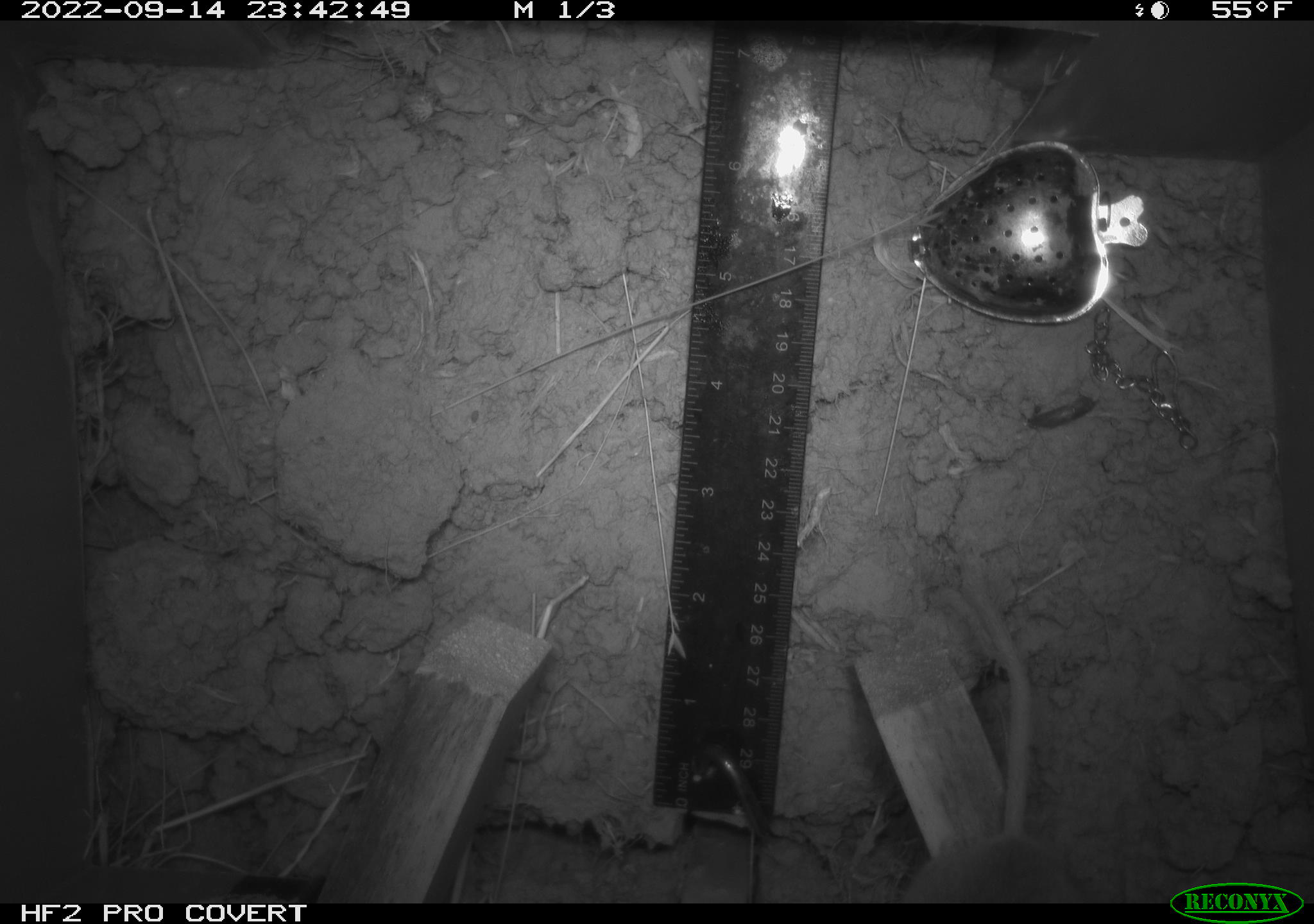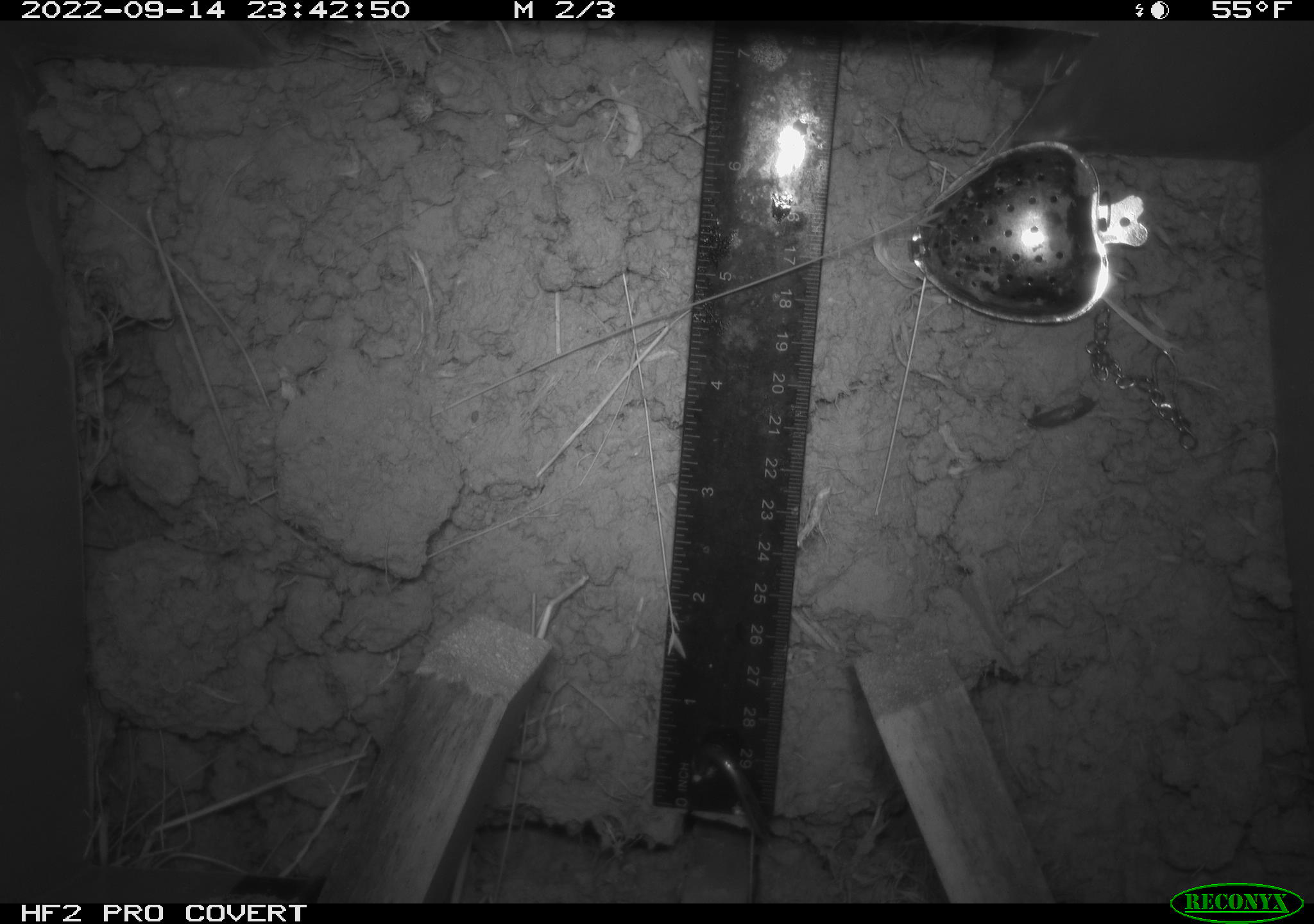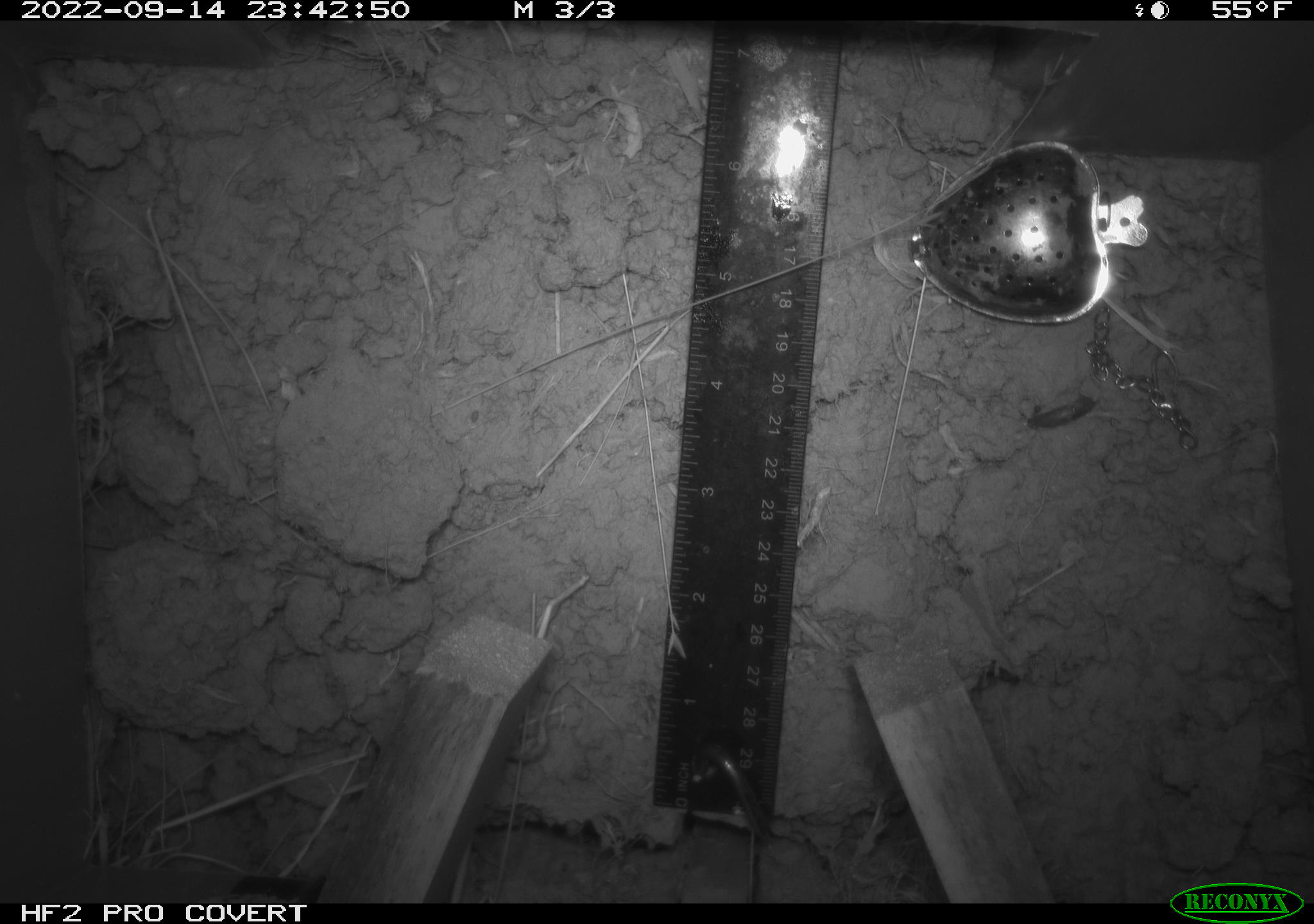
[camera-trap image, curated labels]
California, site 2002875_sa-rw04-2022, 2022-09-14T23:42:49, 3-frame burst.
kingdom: Animalia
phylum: Chordata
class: Mammalia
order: Rodentia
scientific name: Rodentia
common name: mouse species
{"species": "mouse species (Rodentia)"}